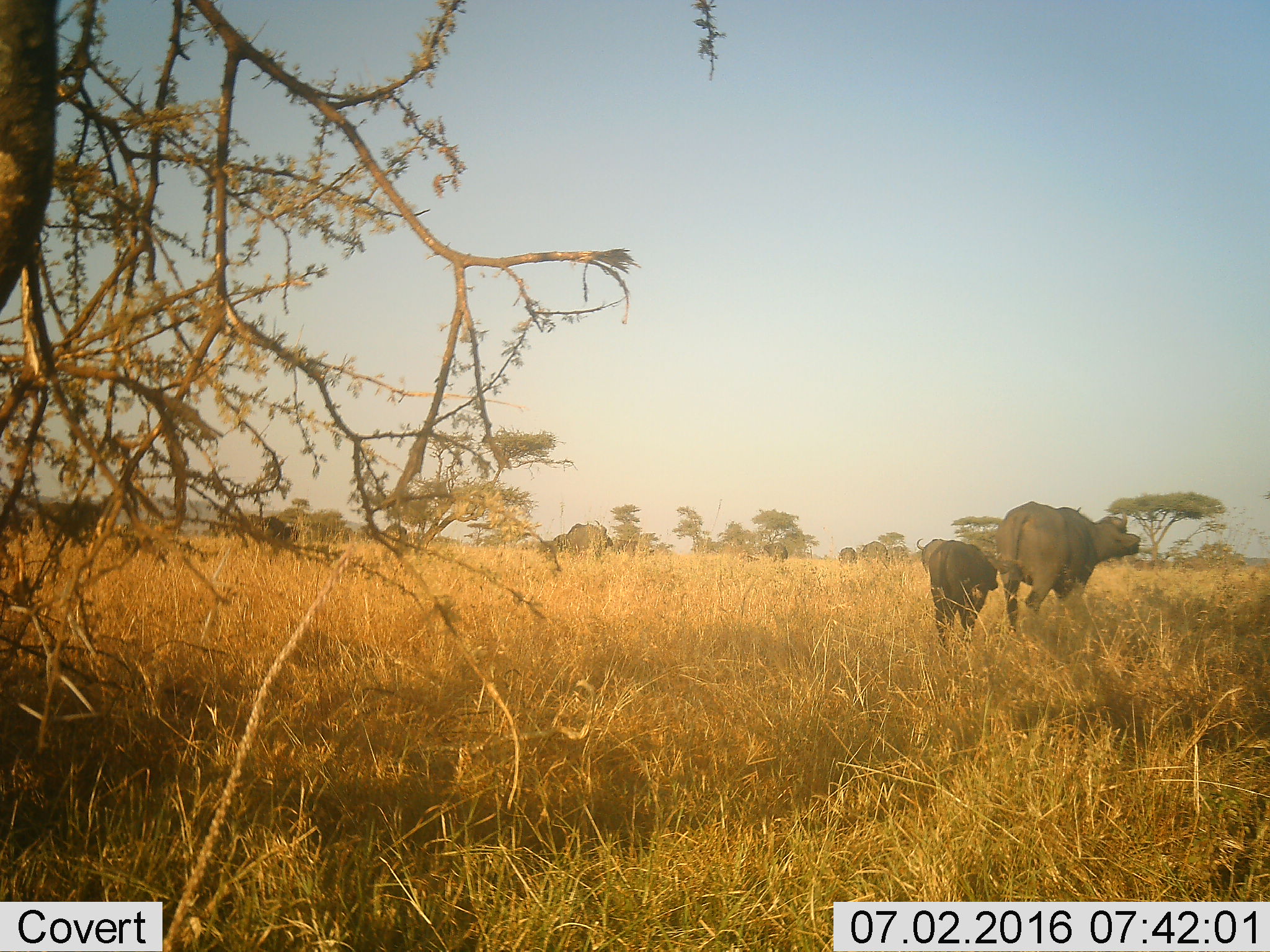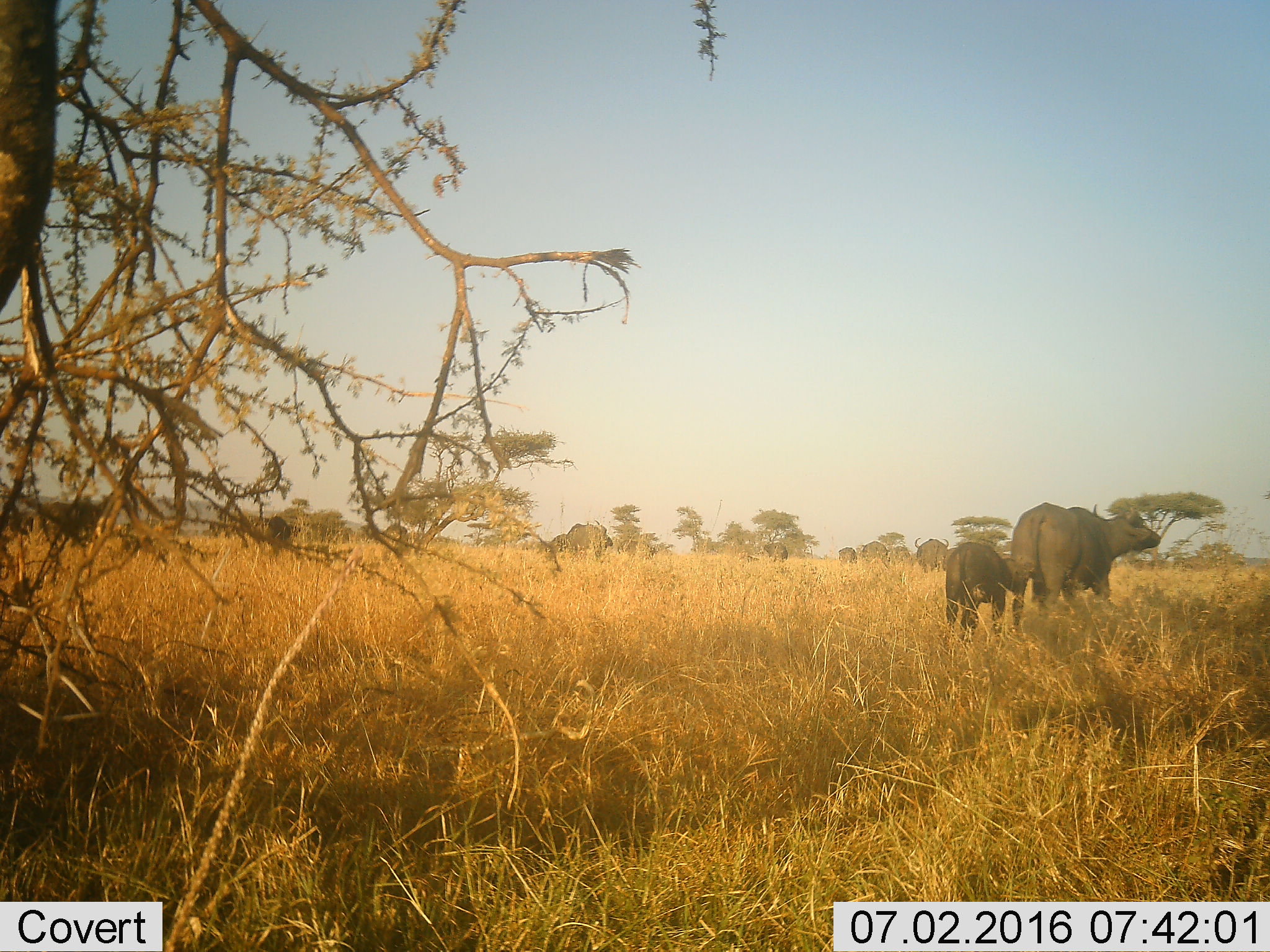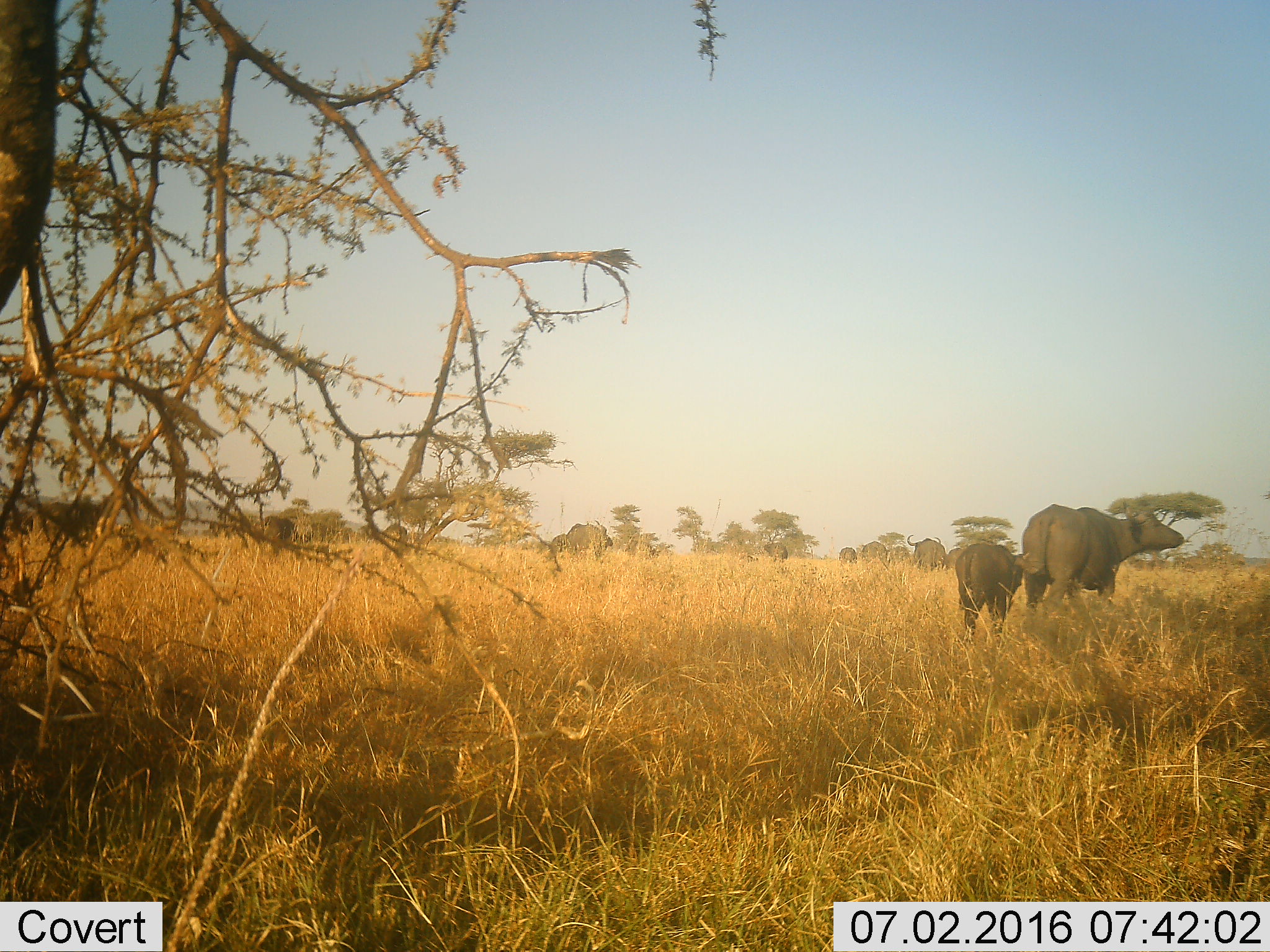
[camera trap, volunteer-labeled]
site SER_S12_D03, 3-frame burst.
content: unidentified animal